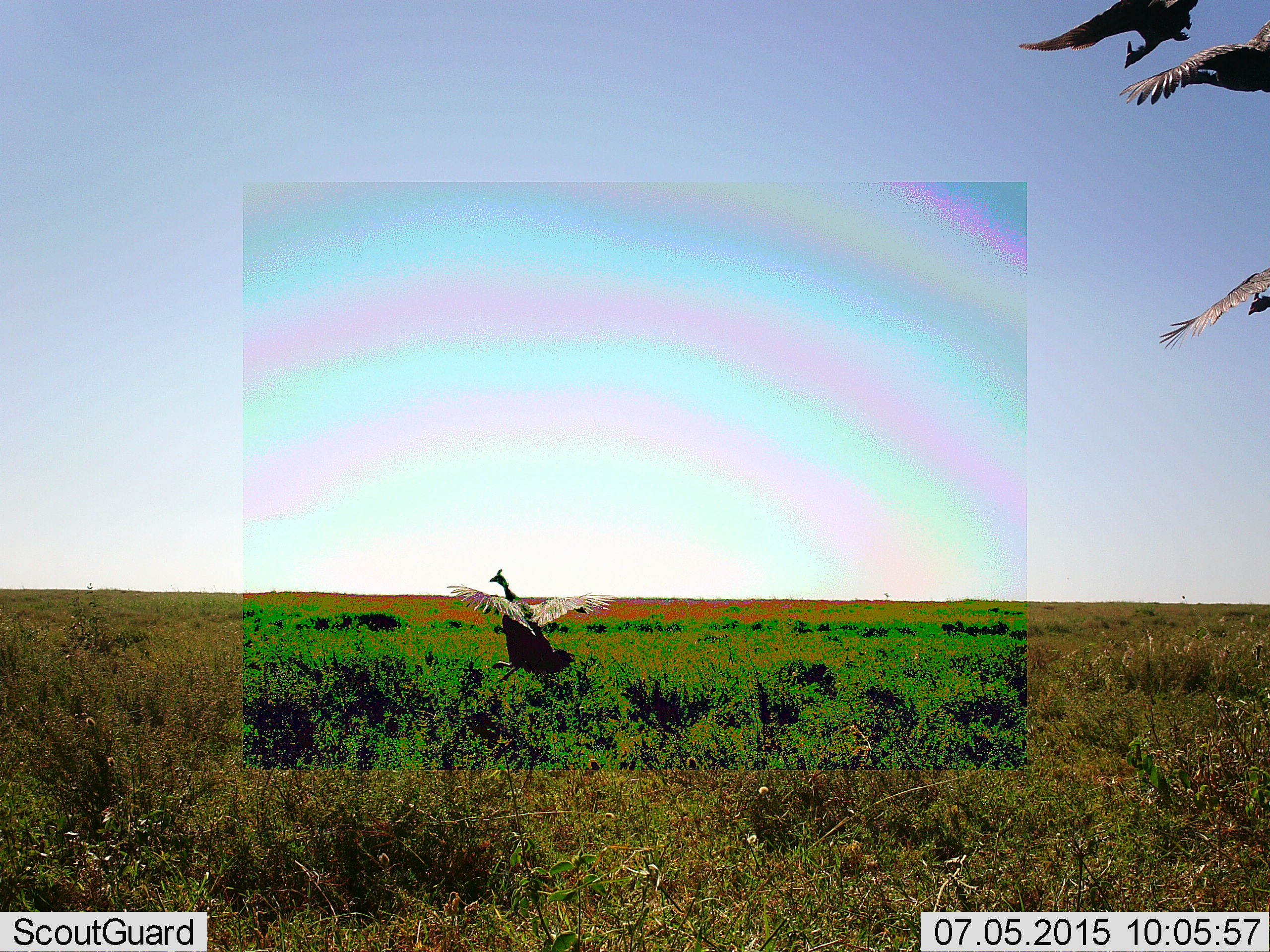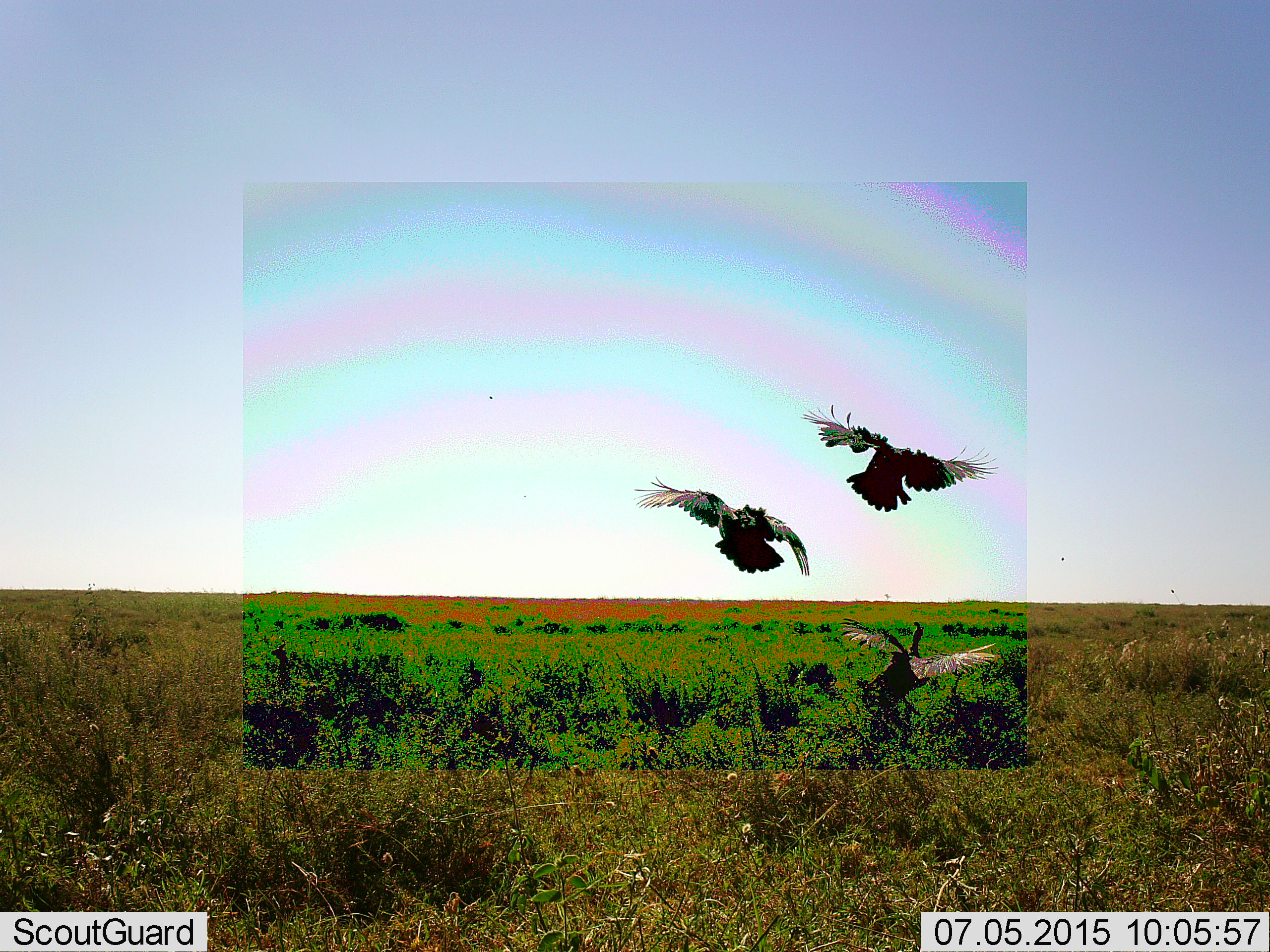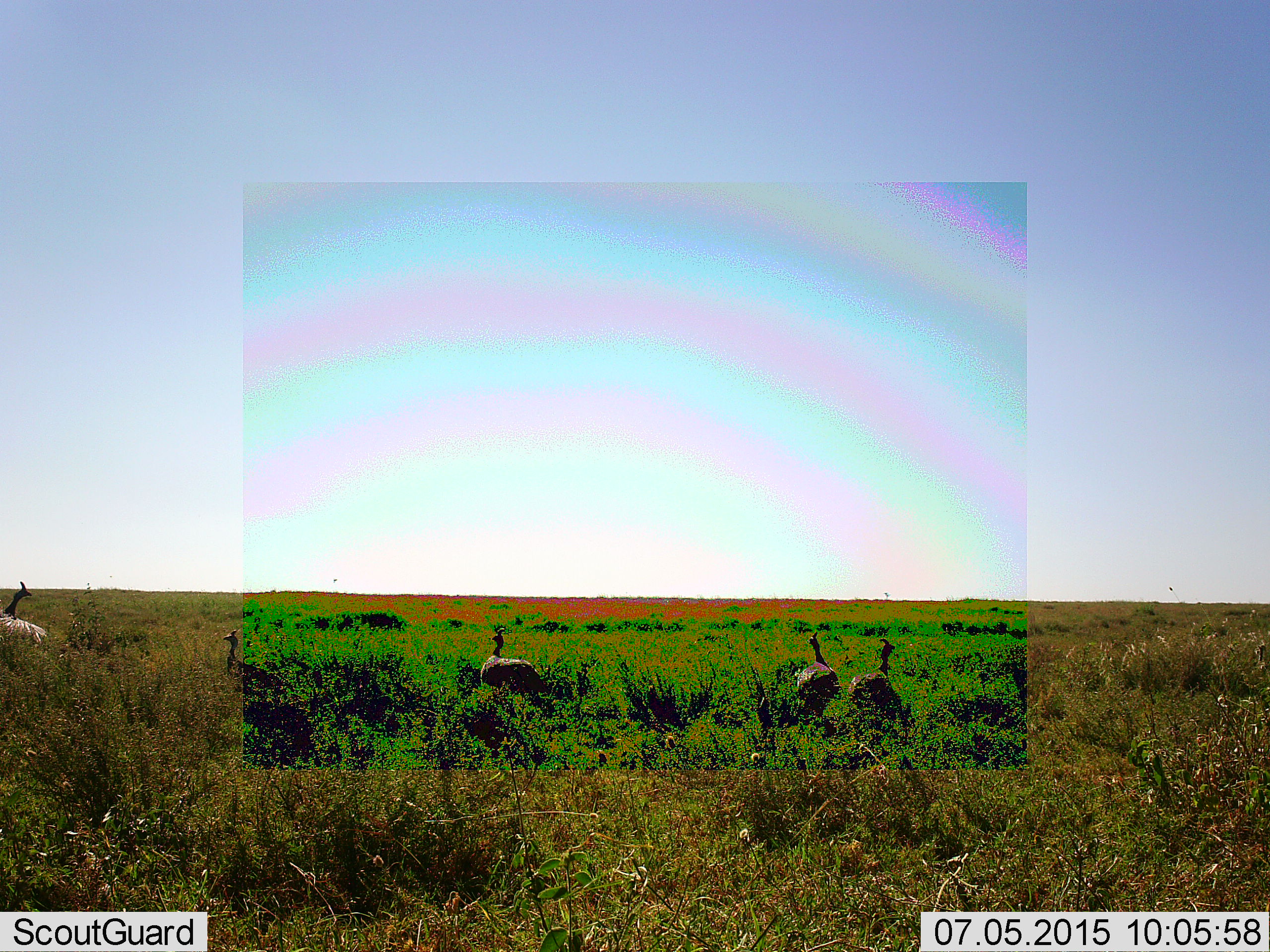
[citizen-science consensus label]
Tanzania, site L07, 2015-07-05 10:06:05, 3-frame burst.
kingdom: Animalia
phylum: Chordata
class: Aves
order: Galliformes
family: Numididae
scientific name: Numididae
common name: guinea fowl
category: guineafowl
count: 5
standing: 0%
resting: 0%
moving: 100%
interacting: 0%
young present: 0%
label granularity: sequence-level